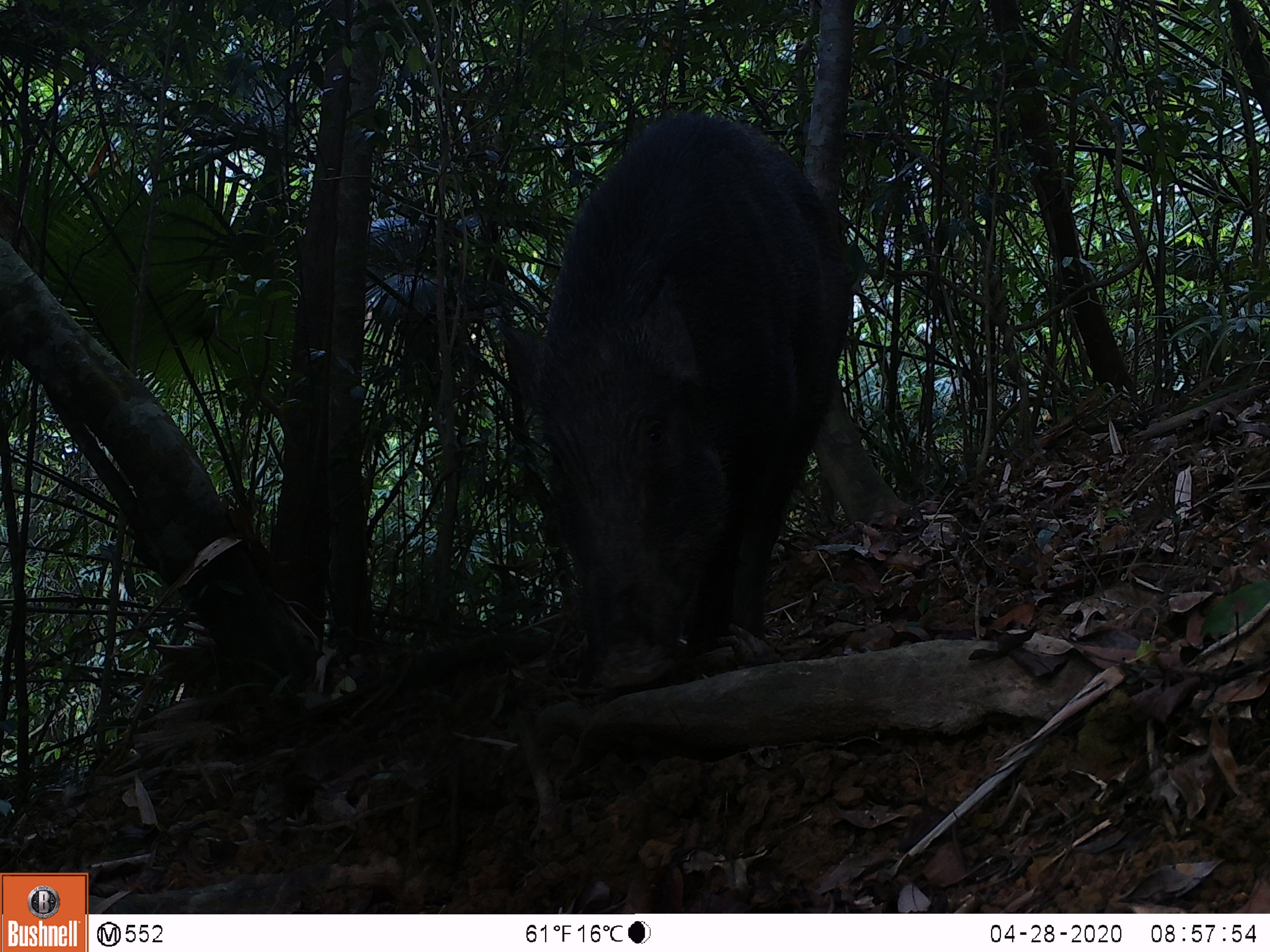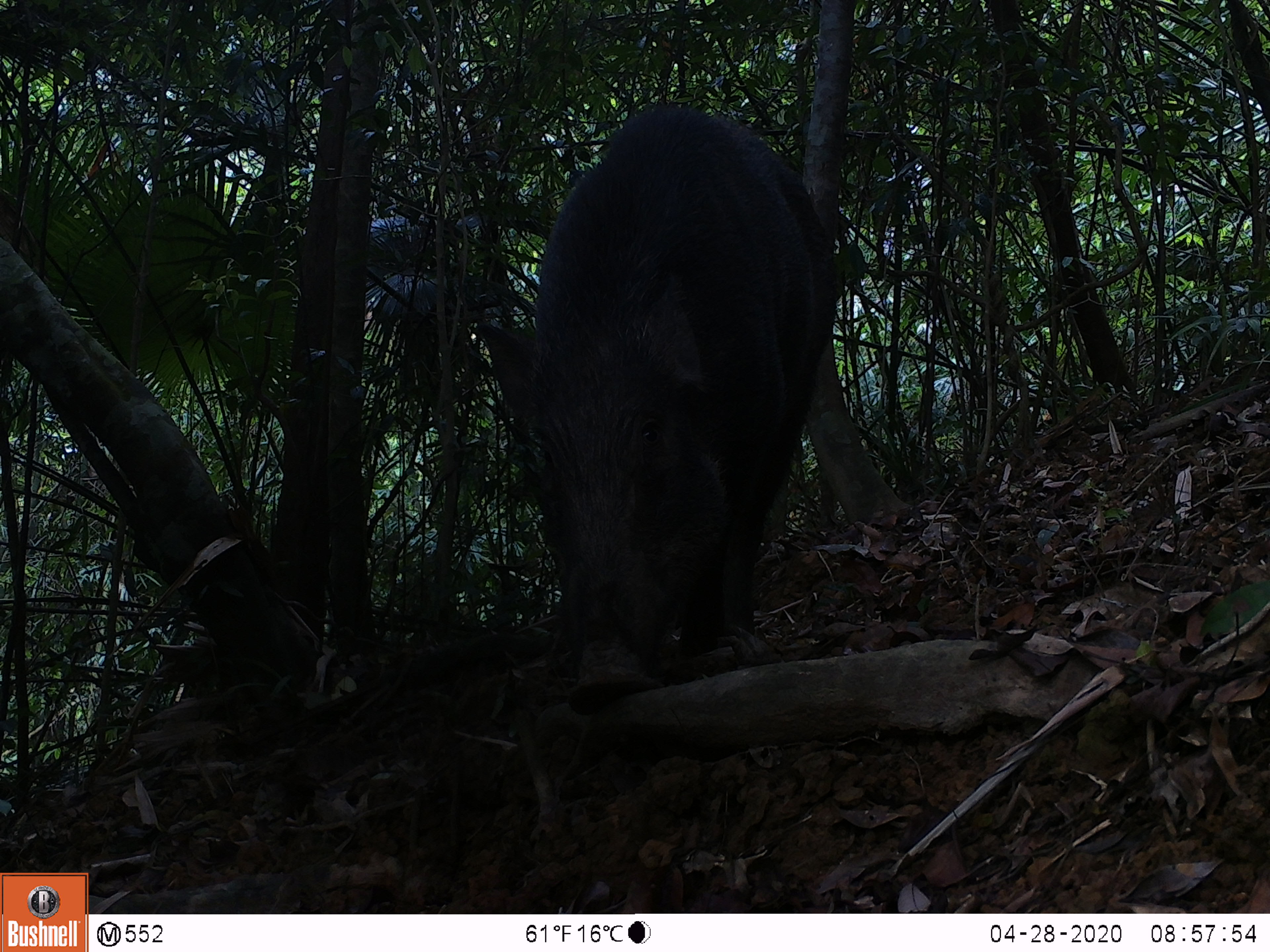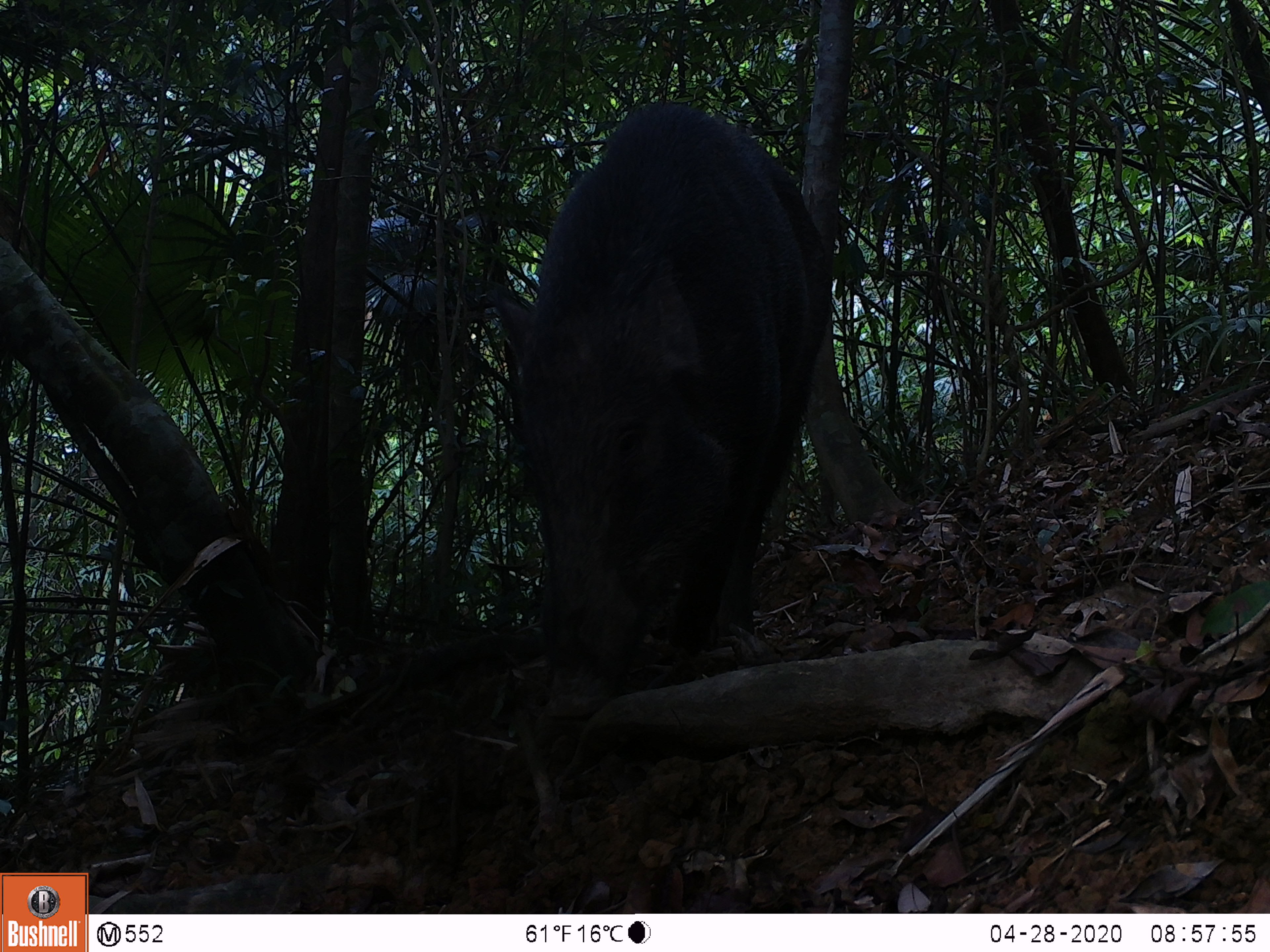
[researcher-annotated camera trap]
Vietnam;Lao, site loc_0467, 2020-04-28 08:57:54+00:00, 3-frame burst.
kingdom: Animalia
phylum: Chordata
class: Mammalia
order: Artiodactyla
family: Suidae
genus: Sus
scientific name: Sus scrofa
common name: eurasian wild pig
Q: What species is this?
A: Eurasian wild pig (Sus scrofa).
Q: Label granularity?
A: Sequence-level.